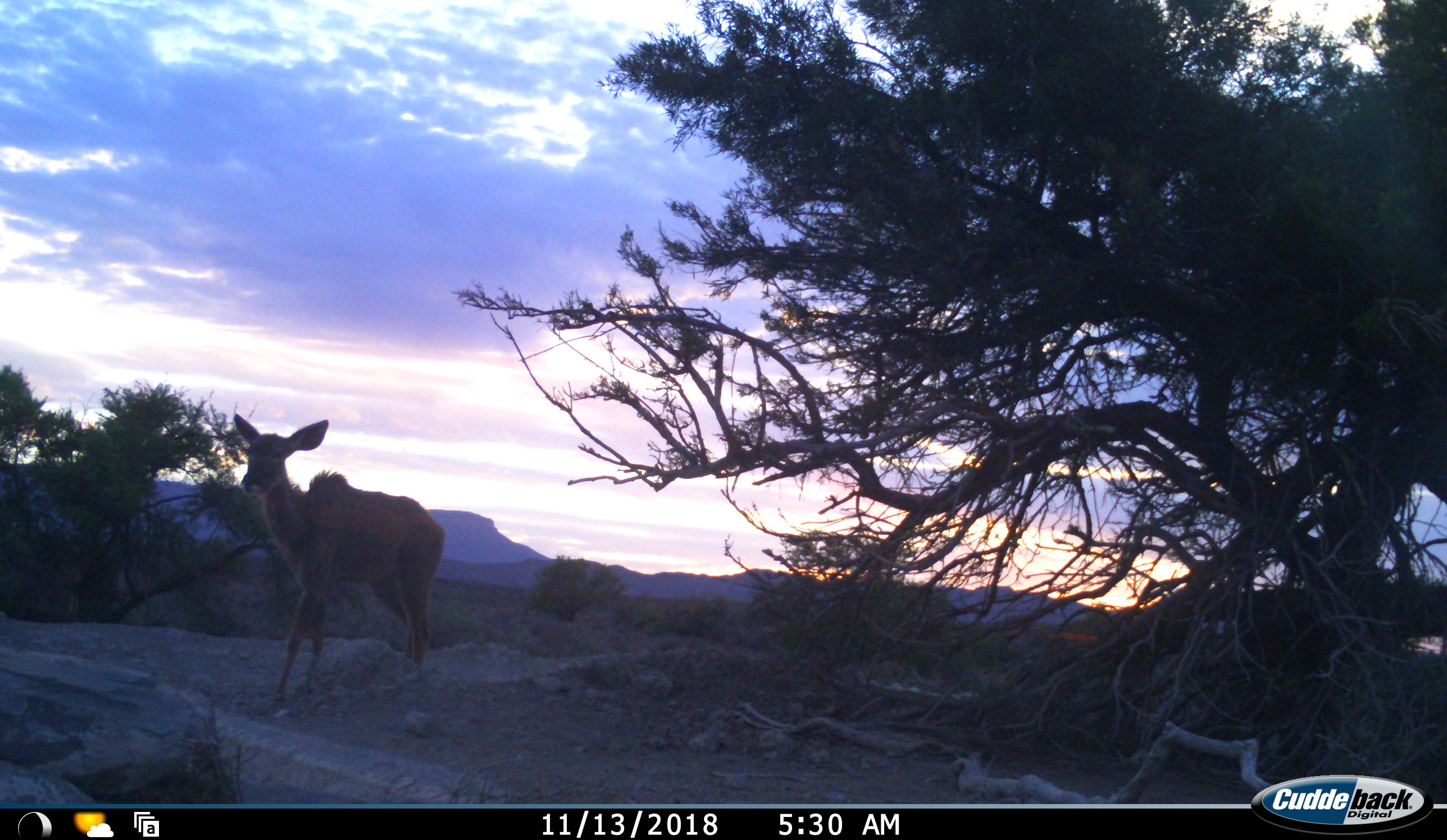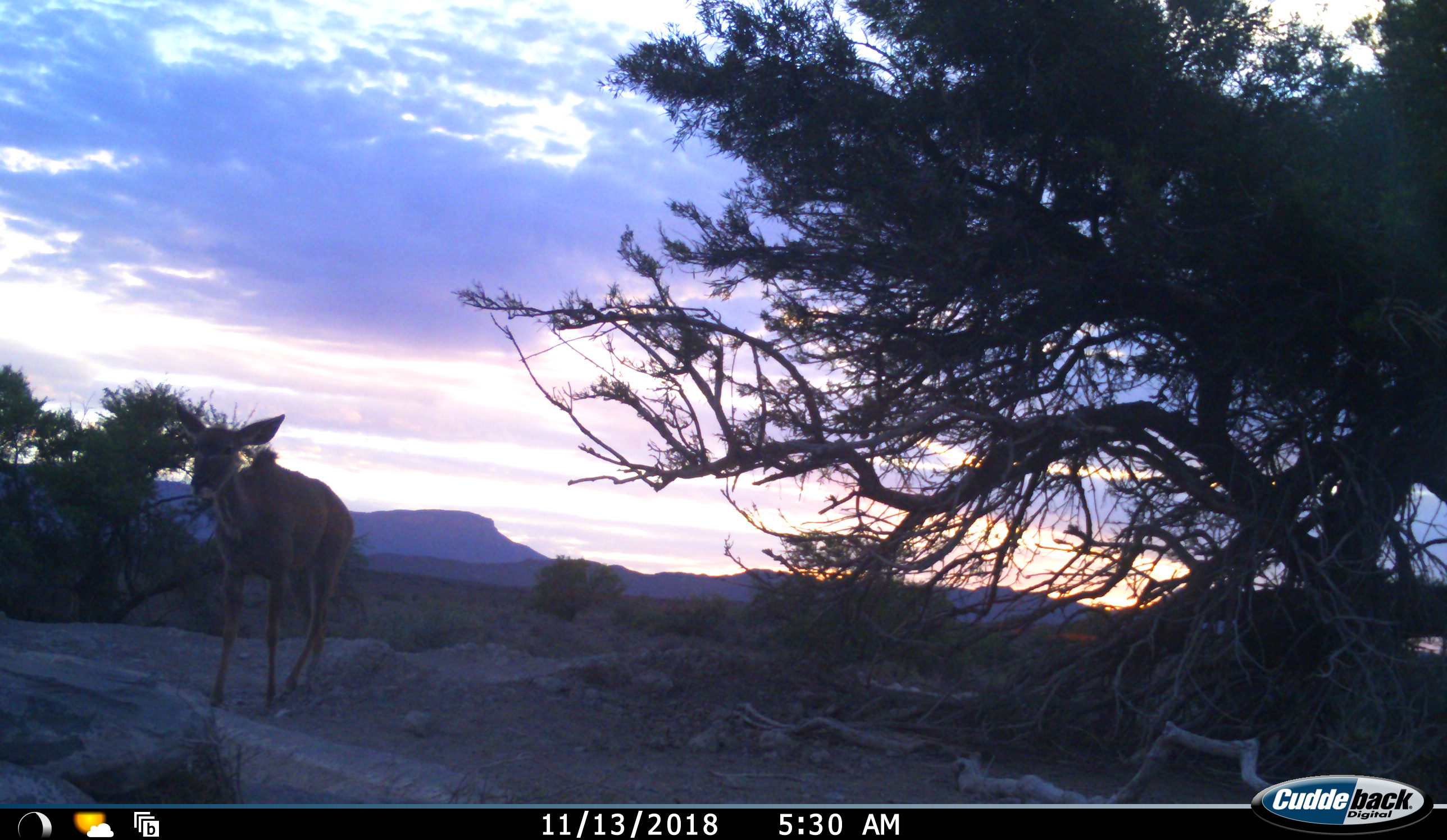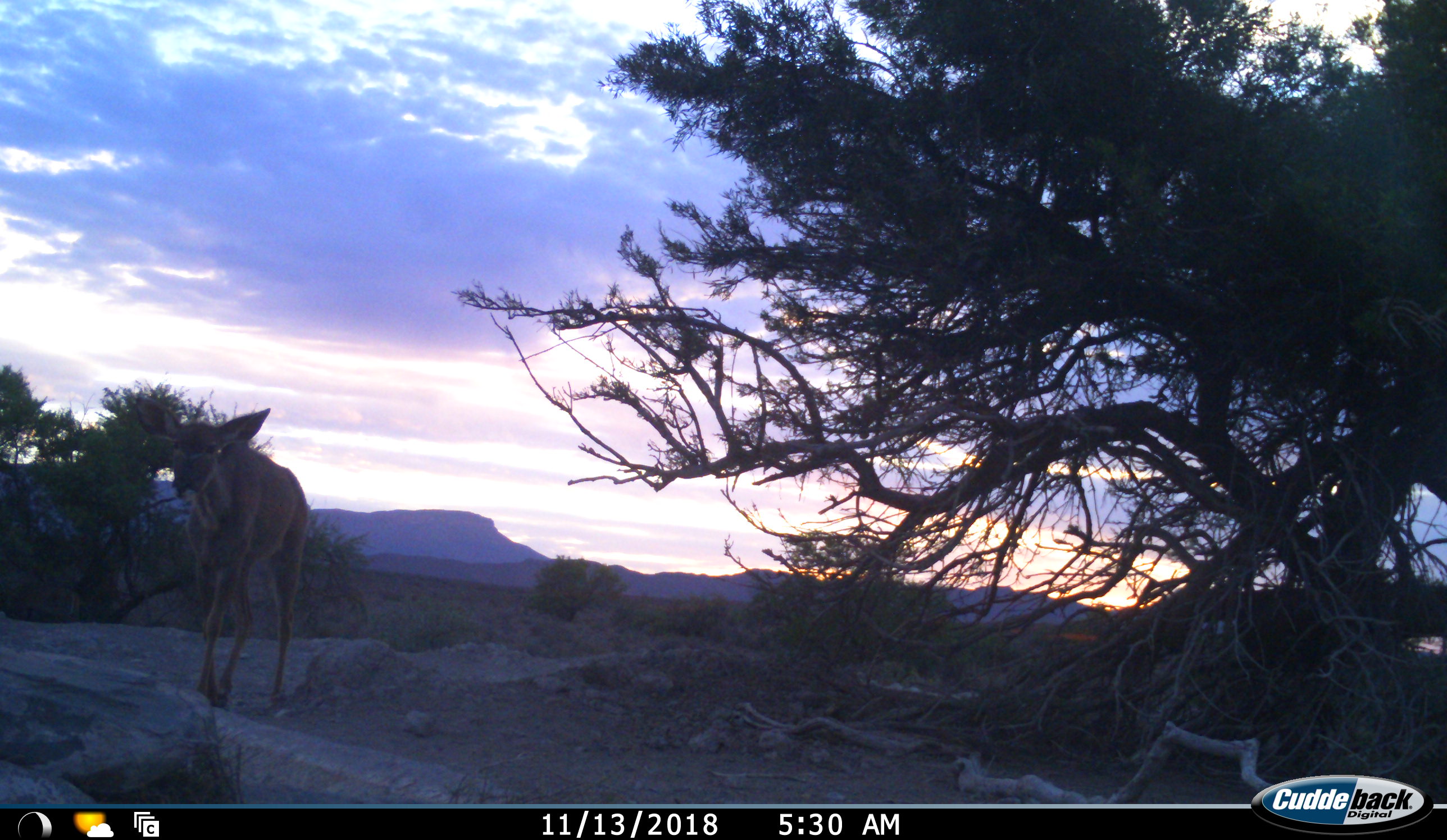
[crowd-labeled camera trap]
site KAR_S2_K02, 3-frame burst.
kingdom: Animalia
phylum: Chordata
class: Mammalia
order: Artiodactyla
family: Bovidae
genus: Tragelaphus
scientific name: Tragelaphus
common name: kudu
Kudu (Tragelaphus), count 1. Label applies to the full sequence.